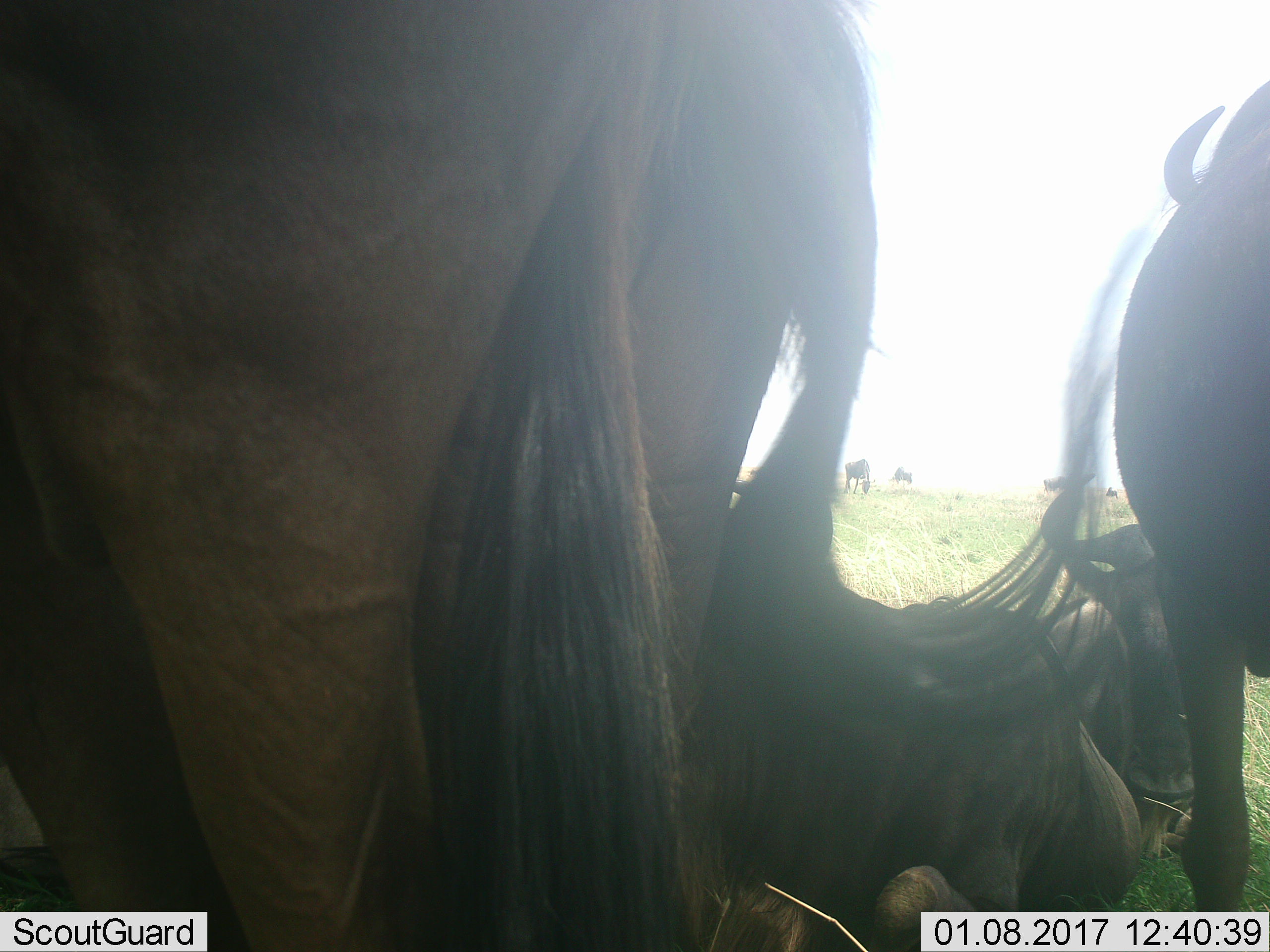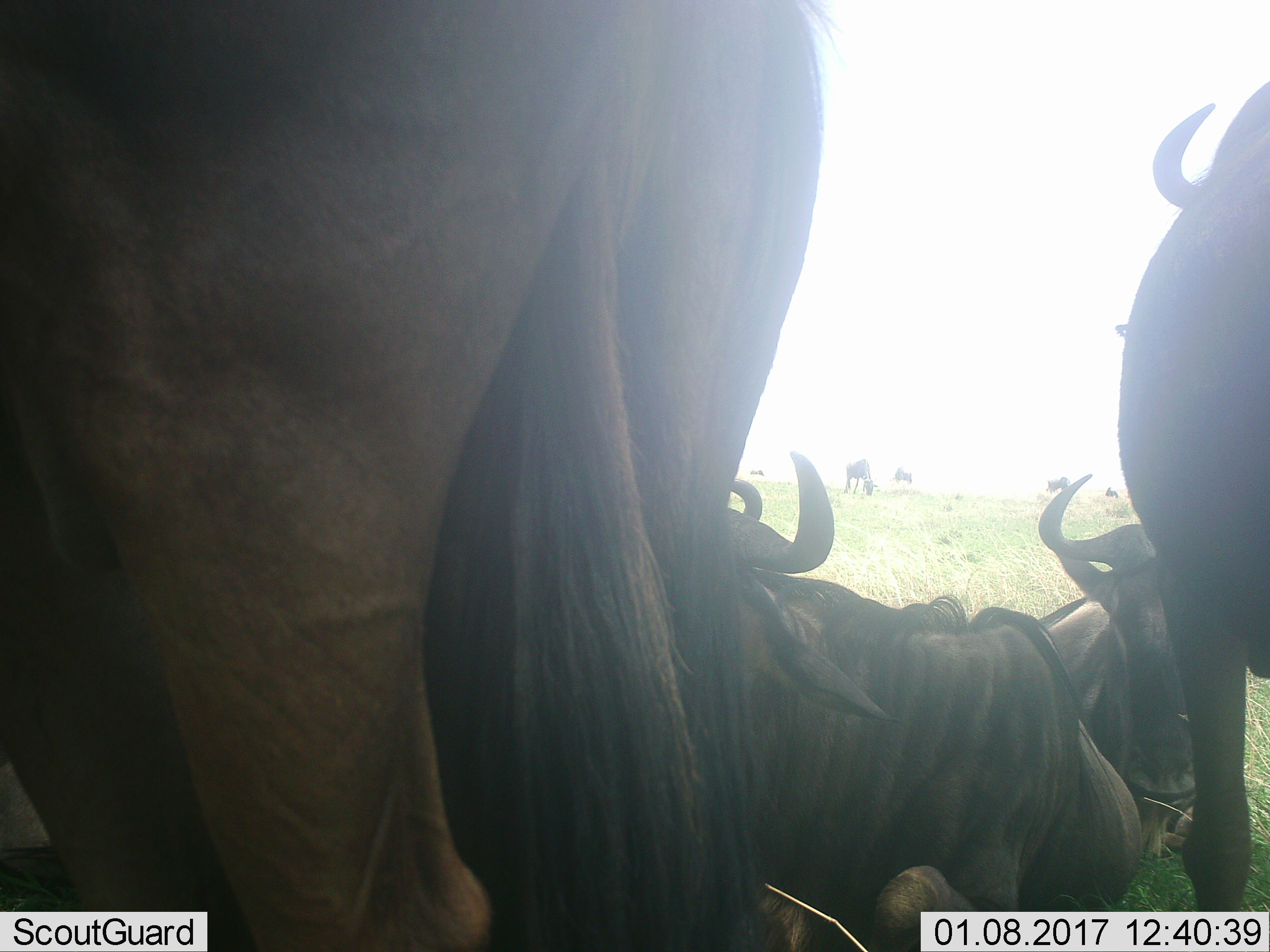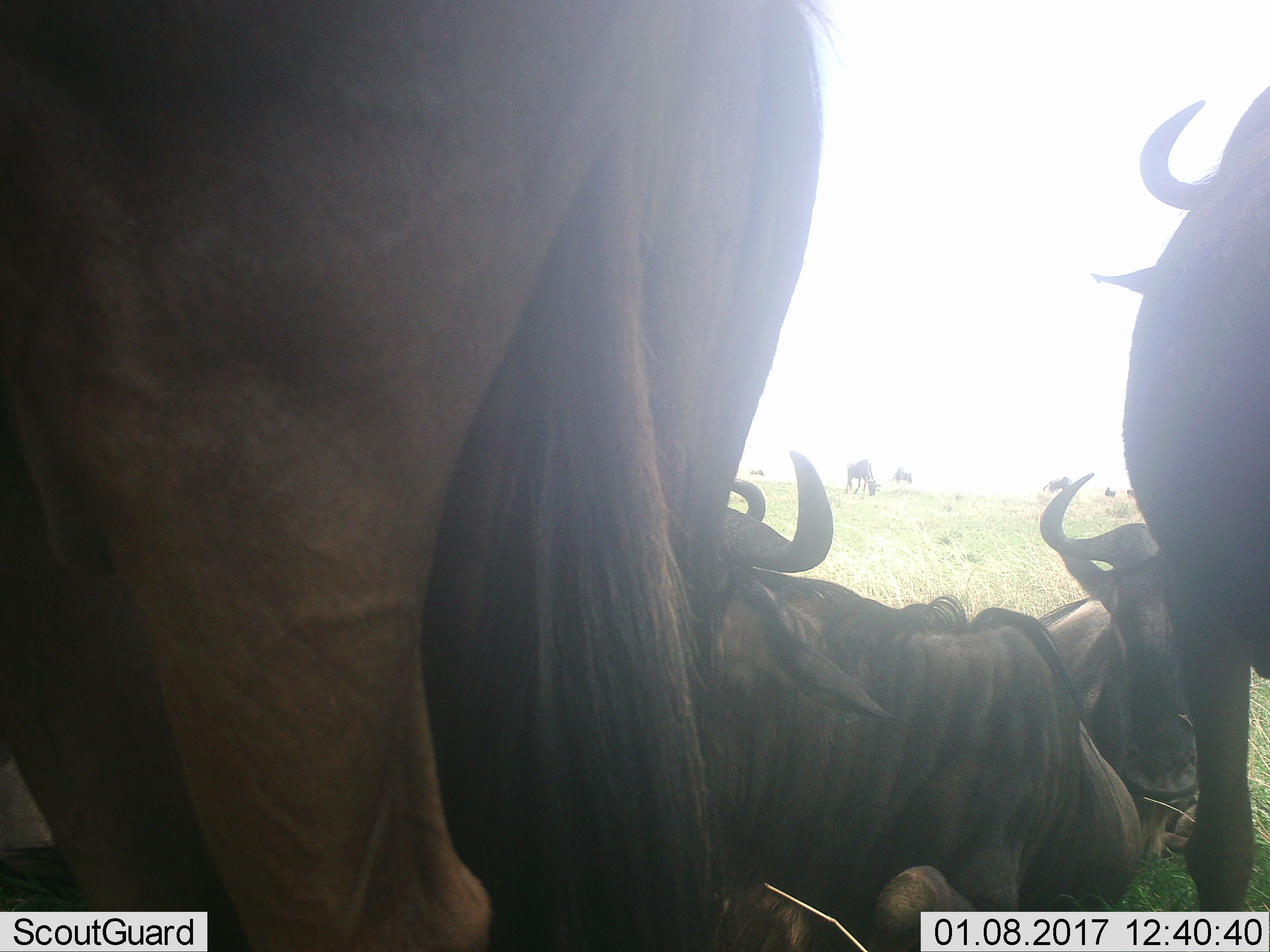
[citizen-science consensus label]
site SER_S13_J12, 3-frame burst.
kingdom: Animalia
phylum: Chordata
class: Mammalia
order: Artiodactyla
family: Bovidae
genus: Connochaetes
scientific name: Connochaetes taurinus taurinus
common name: blue wildebeest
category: wildebeestblue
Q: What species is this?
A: Wildebeestblue (blue wildebeest) (Connochaetes taurinus taurinus).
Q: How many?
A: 6.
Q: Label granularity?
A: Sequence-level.